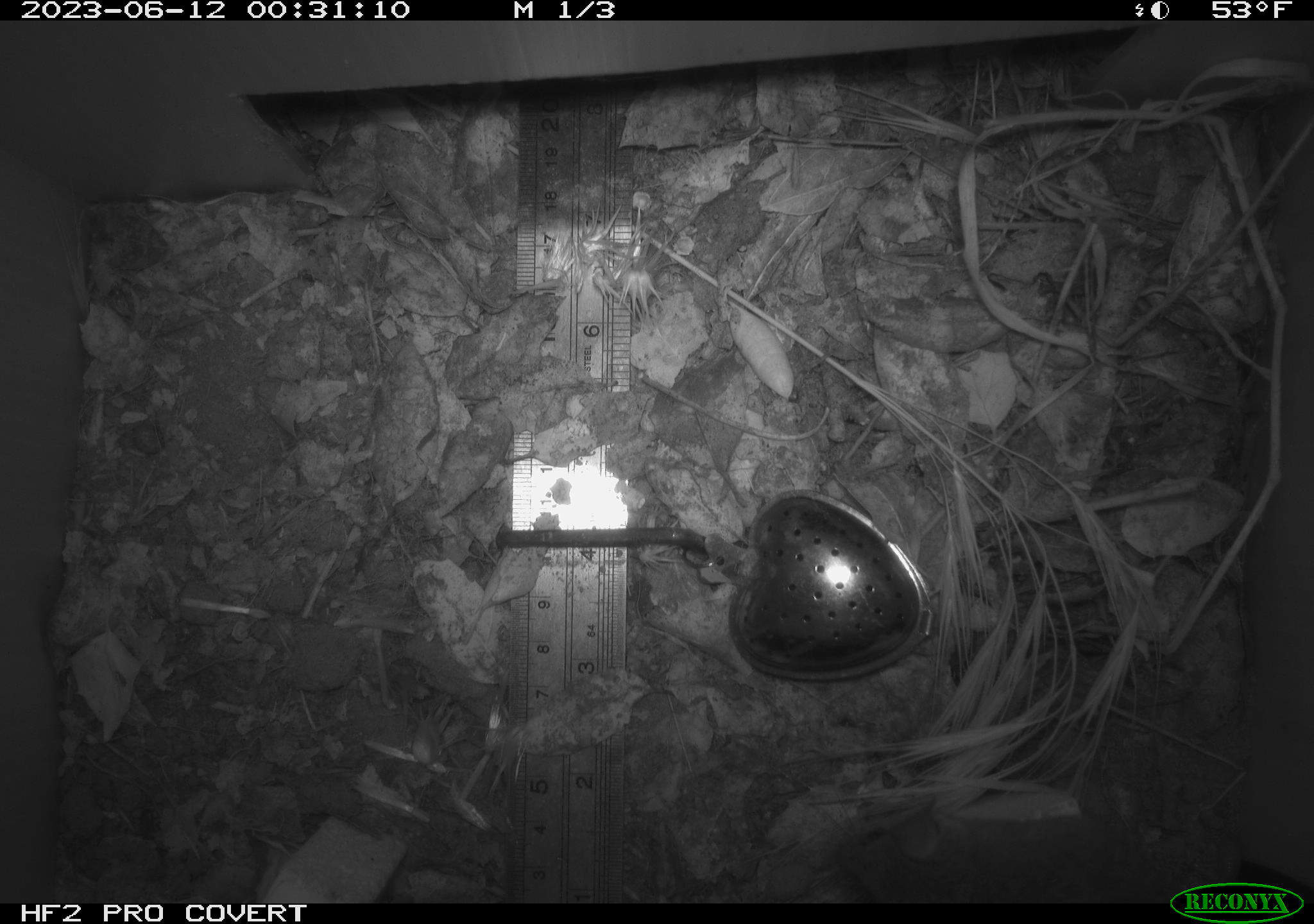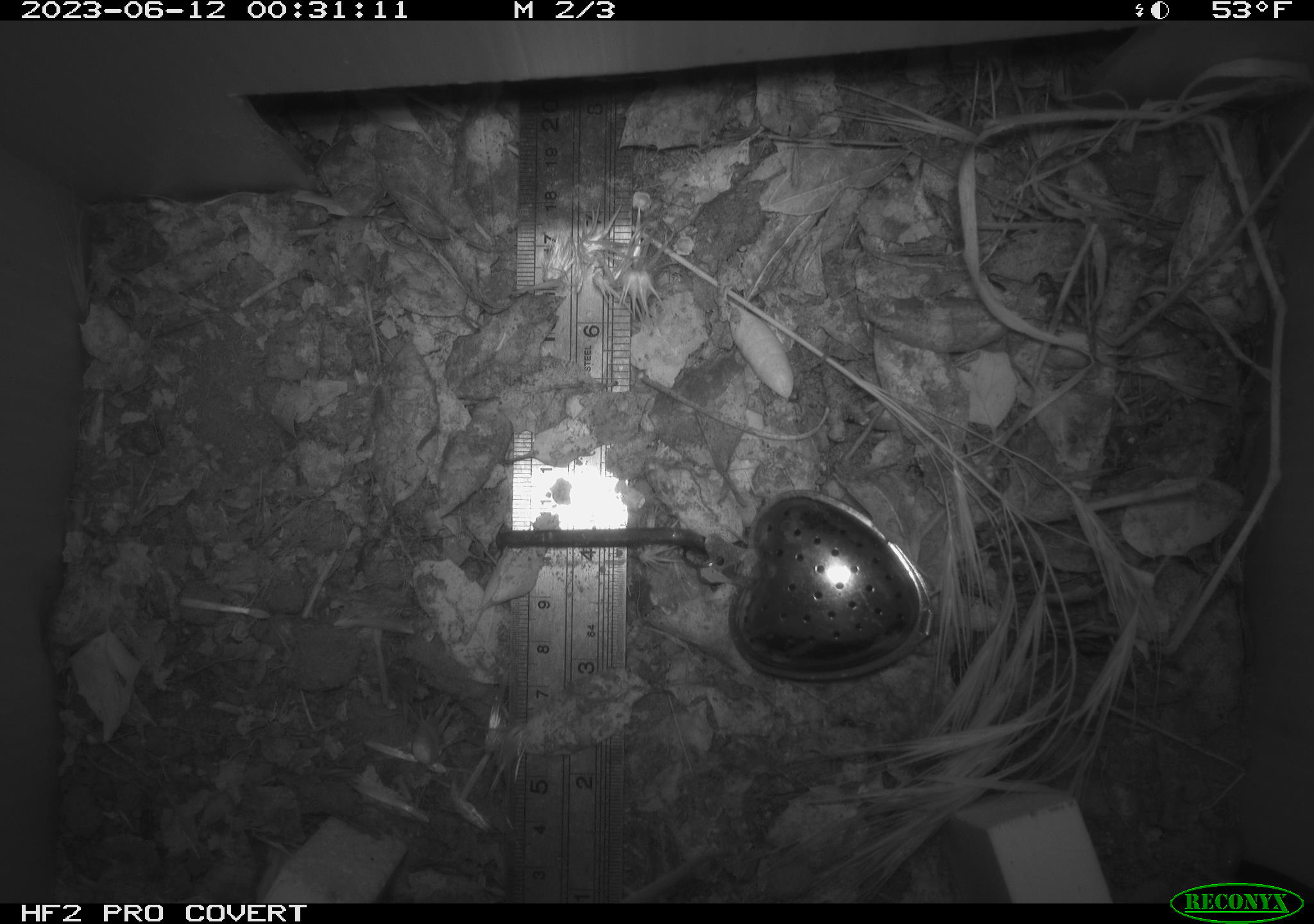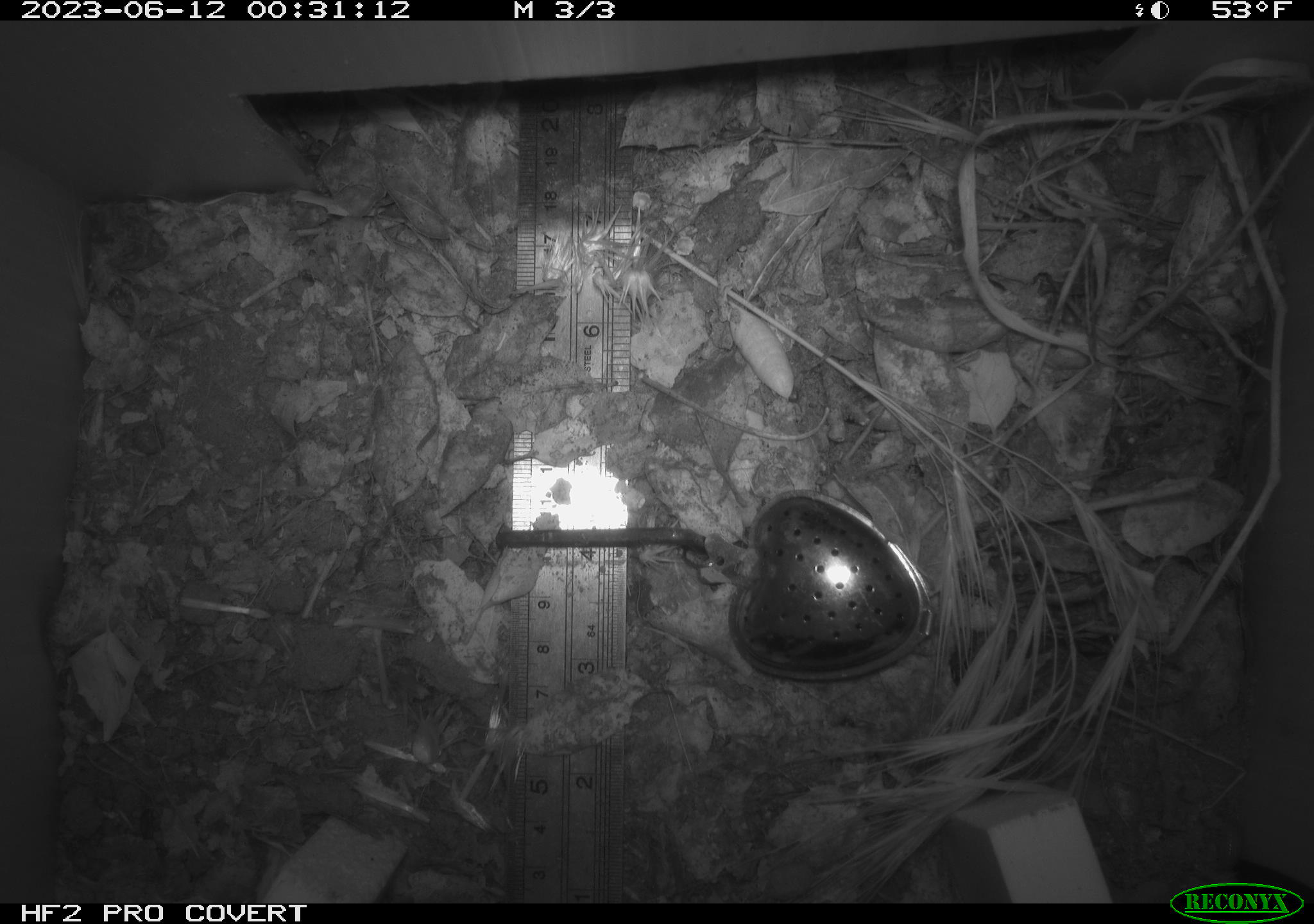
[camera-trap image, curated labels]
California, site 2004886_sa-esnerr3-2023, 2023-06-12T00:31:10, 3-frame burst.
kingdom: Animalia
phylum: Chordata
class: Mammalia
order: Rodentia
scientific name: Rodentia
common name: mouse species